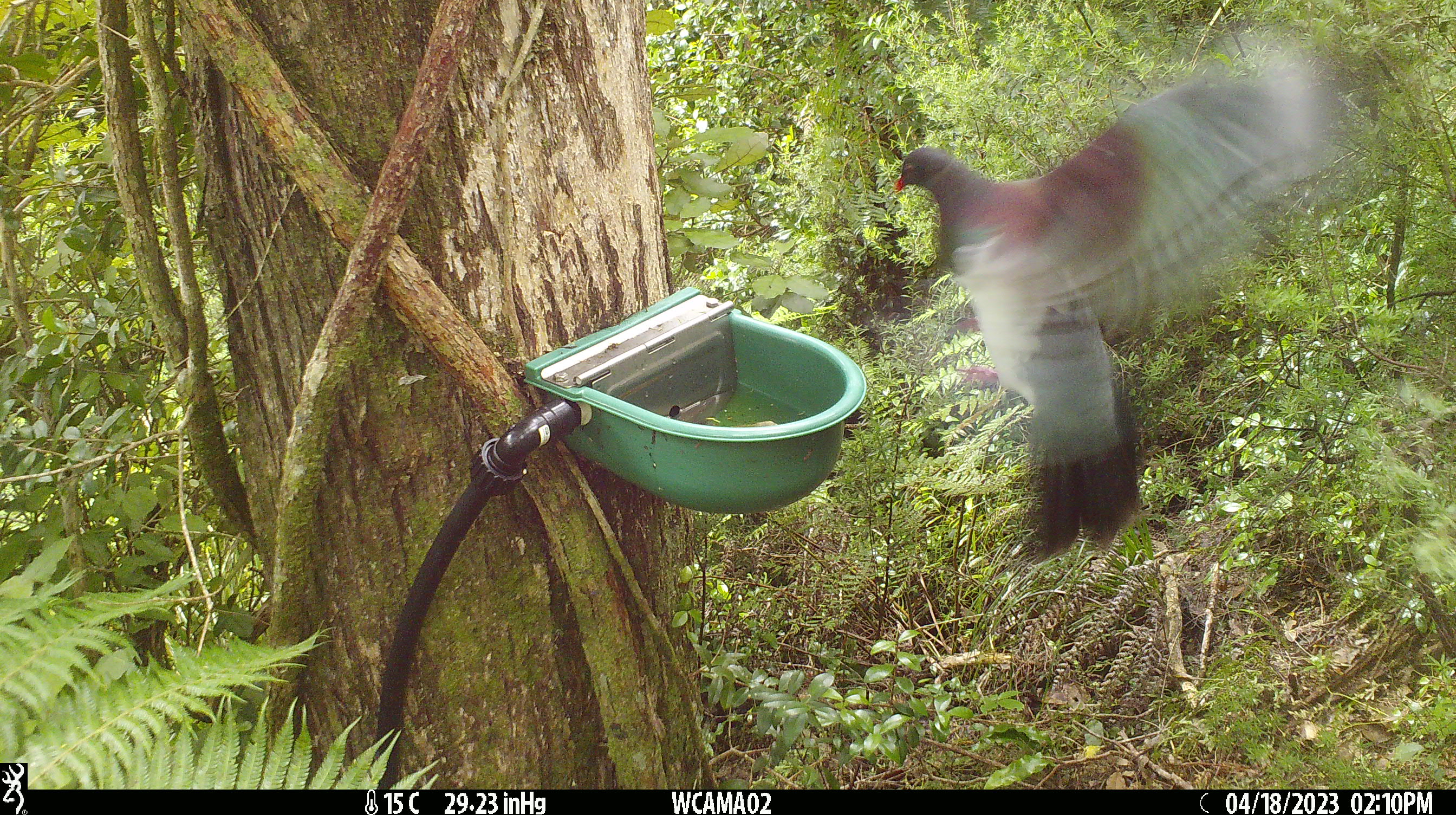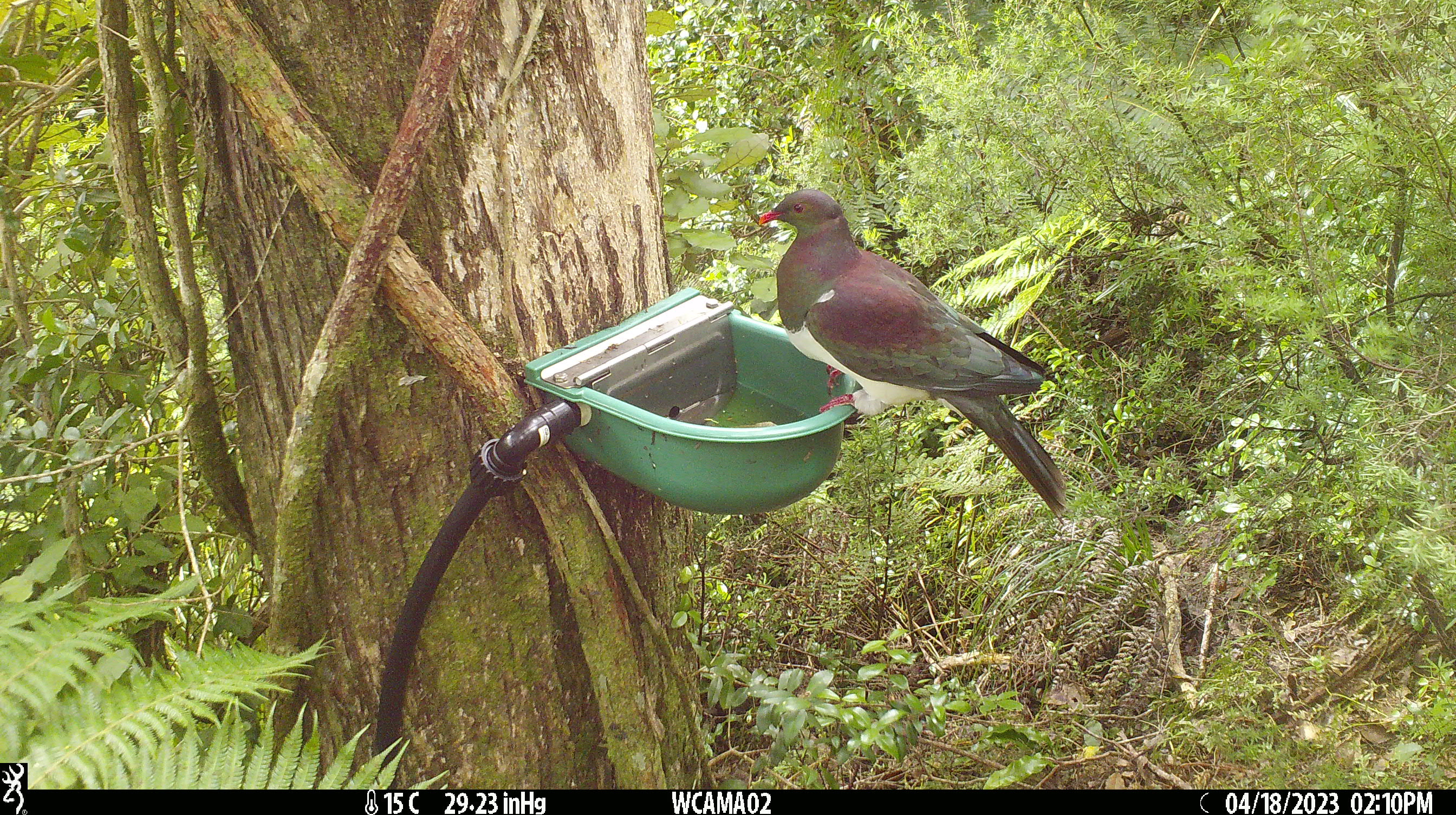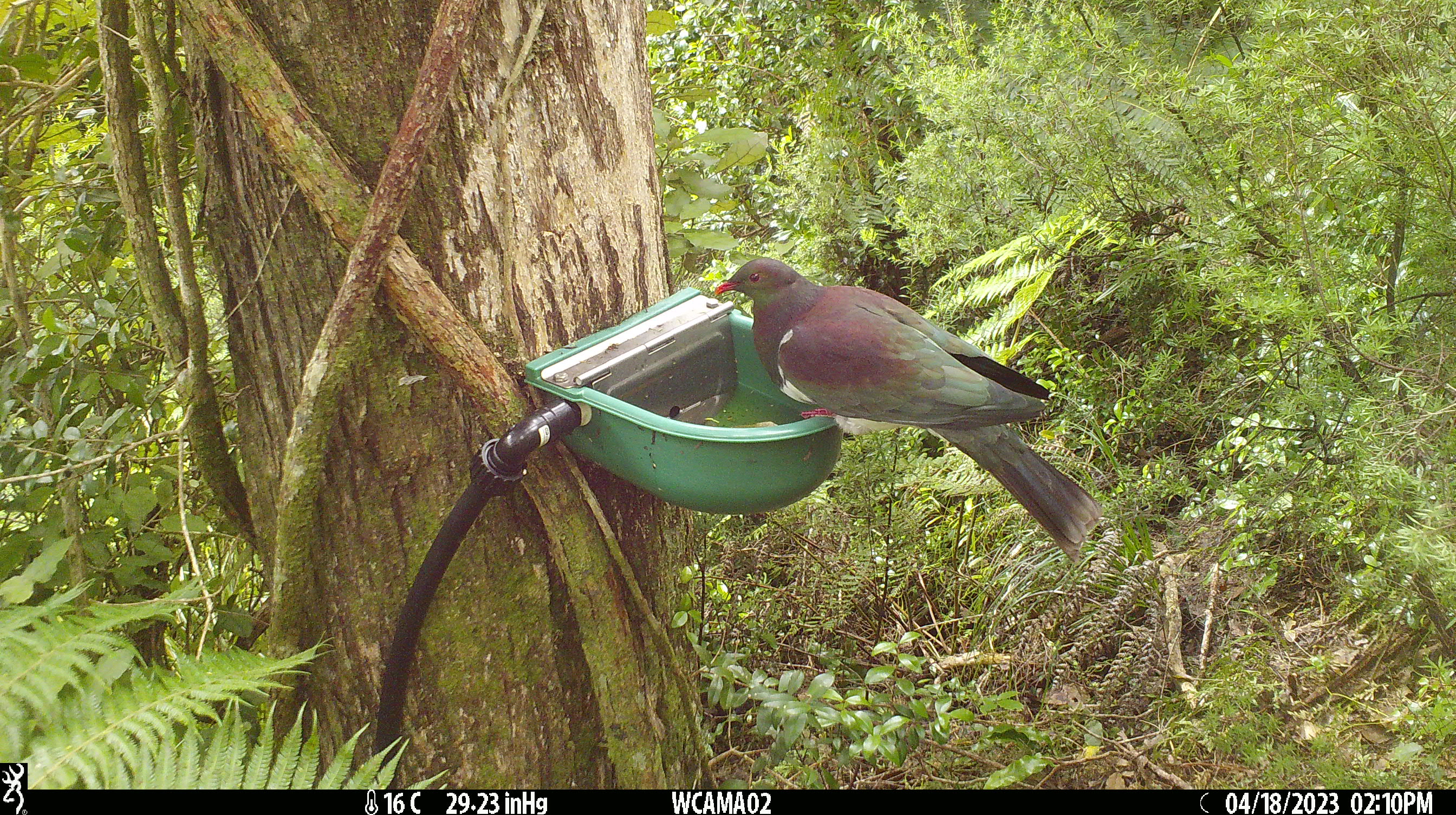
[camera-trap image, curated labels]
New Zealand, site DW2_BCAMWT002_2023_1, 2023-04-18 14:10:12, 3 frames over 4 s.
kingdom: Animalia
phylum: Chordata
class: Aves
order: Columbiformes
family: Columbidae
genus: Hemiphaga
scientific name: Hemiphaga novaeseelandiae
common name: new zealand pigeon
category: kereru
Kereru (new zealand pigeon) (Hemiphaga novaeseelandiae).